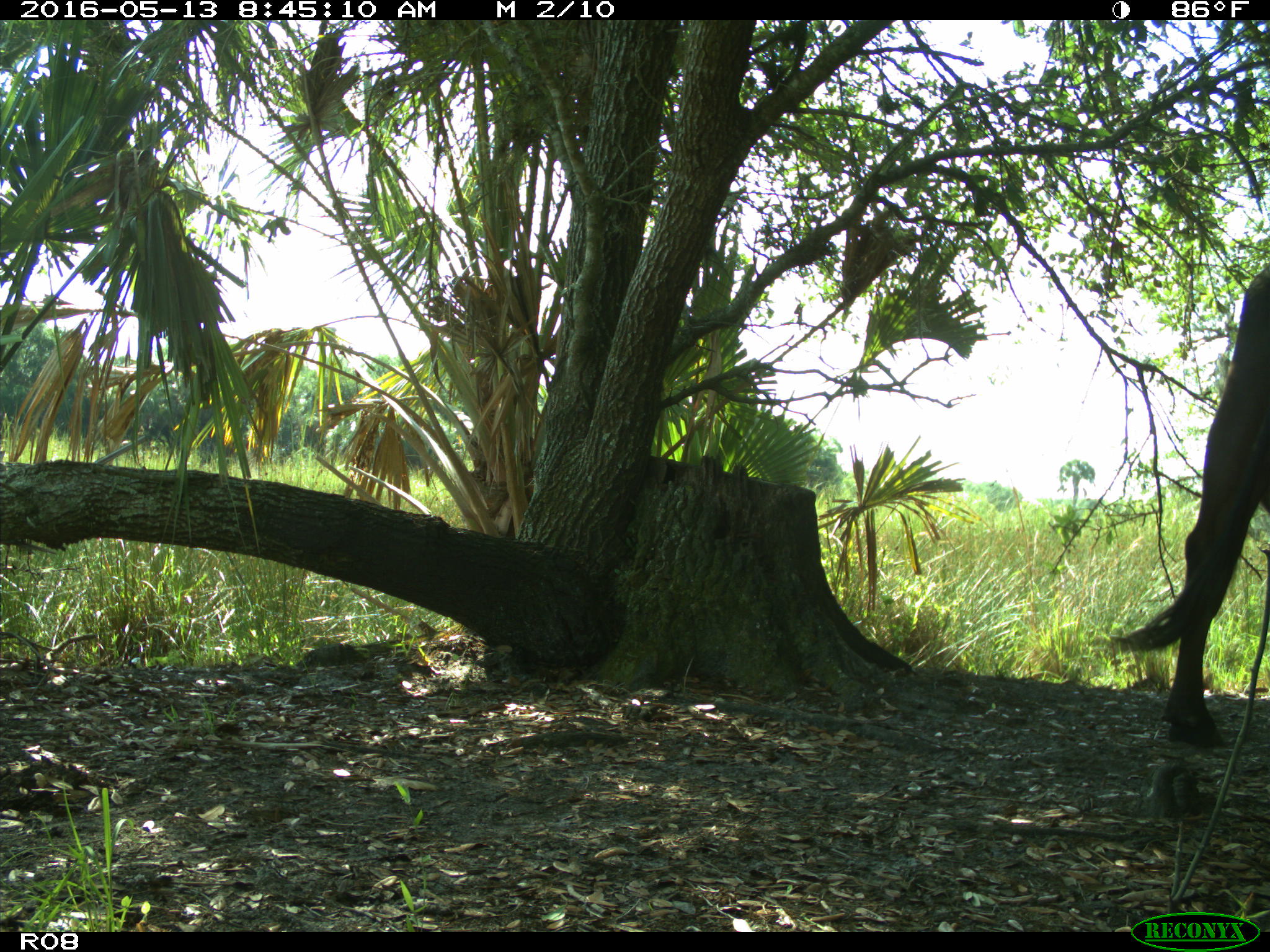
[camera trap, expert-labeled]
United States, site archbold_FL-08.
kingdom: Animalia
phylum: Chordata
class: Mammalia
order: Artiodactyla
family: Bovidae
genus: Bos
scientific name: Bos taurus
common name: domestic cow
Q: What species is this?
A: Bos taurus (domestic cow).